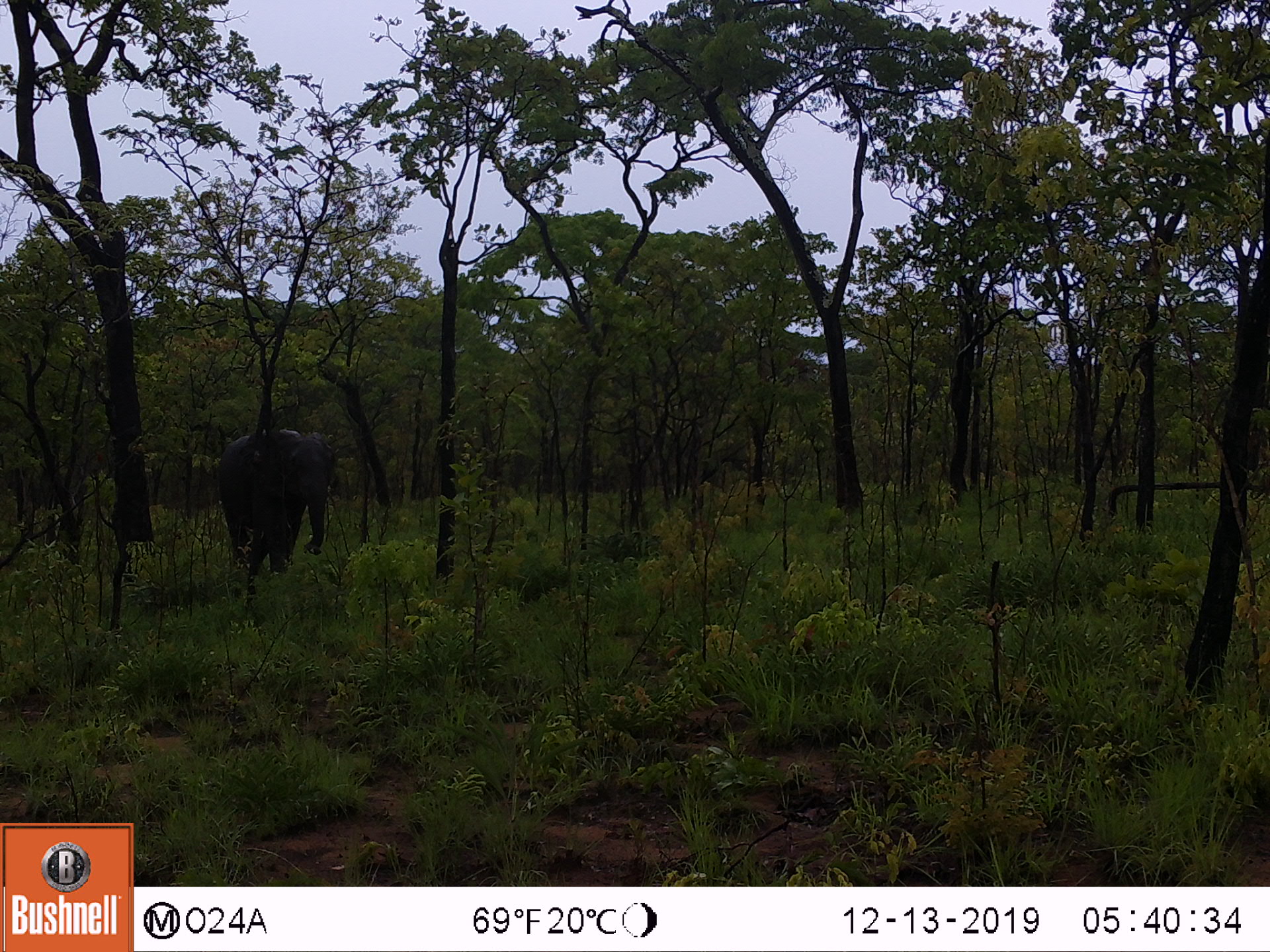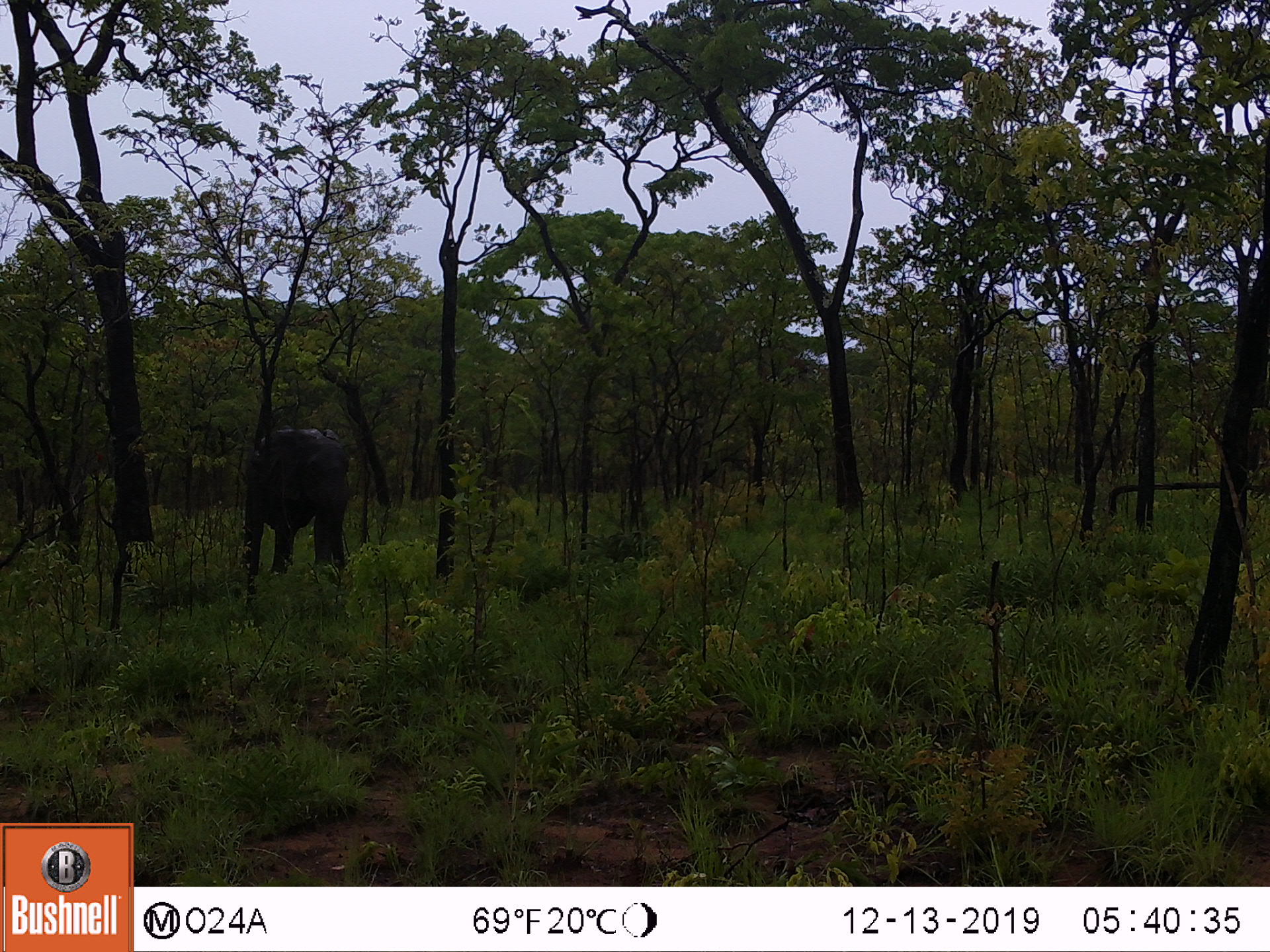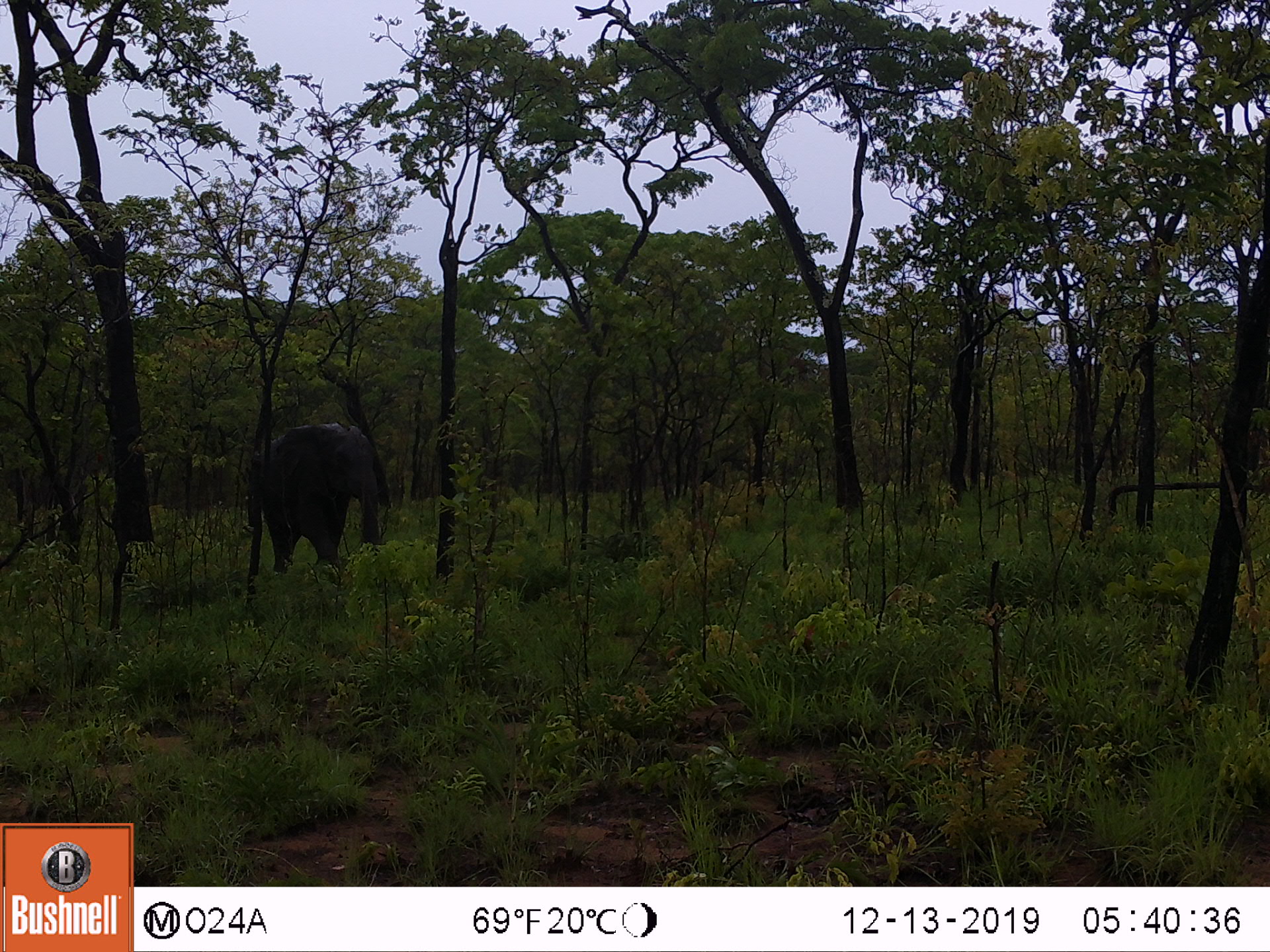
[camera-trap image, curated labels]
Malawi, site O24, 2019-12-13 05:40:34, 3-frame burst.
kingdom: Animalia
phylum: Chordata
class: Mammalia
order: Proboscidea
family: Elephantidae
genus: Loxodonta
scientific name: Loxodonta africana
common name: african savanna elephant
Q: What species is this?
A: African savanna elephant (Loxodonta africana).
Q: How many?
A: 1.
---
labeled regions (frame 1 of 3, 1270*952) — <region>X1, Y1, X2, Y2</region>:
african savanna elephant: <region>215, 424, 331, 576</region>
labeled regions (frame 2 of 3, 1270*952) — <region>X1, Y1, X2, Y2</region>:
african savanna elephant: <region>250, 428, 351, 578</region>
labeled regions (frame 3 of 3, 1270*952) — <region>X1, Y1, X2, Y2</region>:
african savanna elephant: <region>260, 419, 381, 580</region>